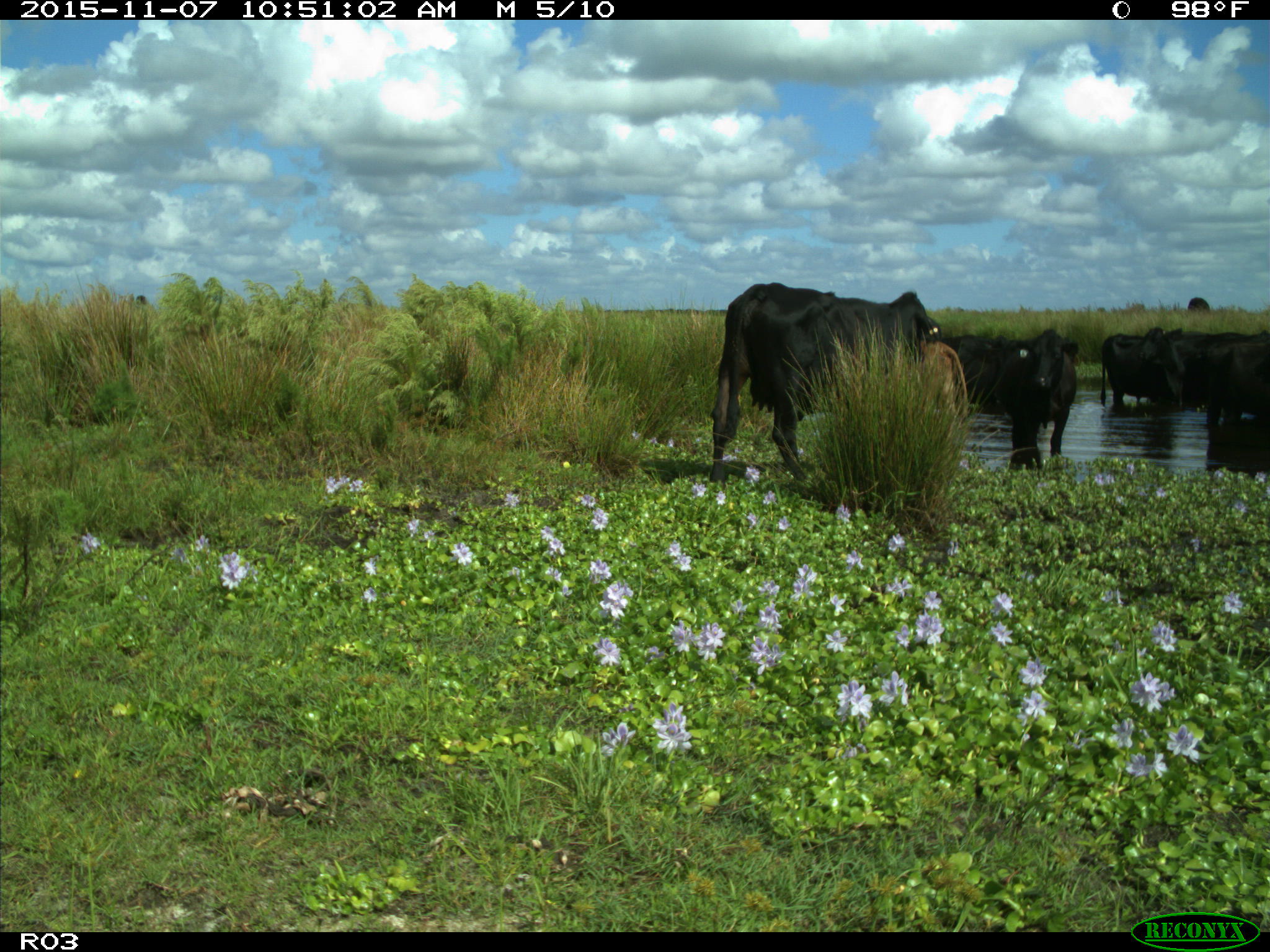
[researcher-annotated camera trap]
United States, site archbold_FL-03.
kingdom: Animalia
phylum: Chordata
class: Mammalia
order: Artiodactyla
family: Bovidae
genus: Bos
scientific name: Bos taurus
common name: domestic cow